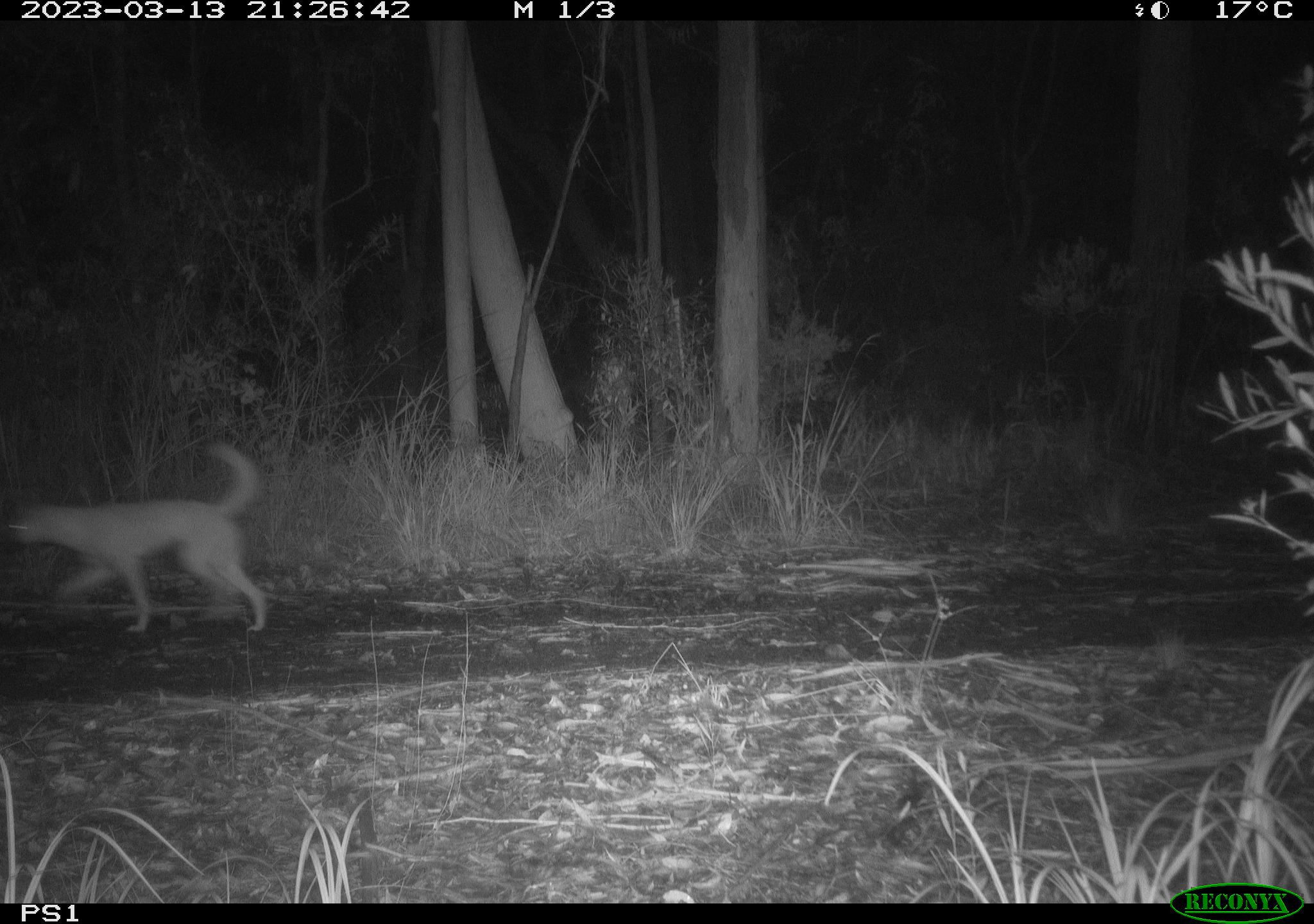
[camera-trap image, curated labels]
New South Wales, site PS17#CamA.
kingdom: Animalia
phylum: Chordata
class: Mammalia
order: Carnivora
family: Canidae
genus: Canis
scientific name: Canis familiaris dingo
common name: dingo